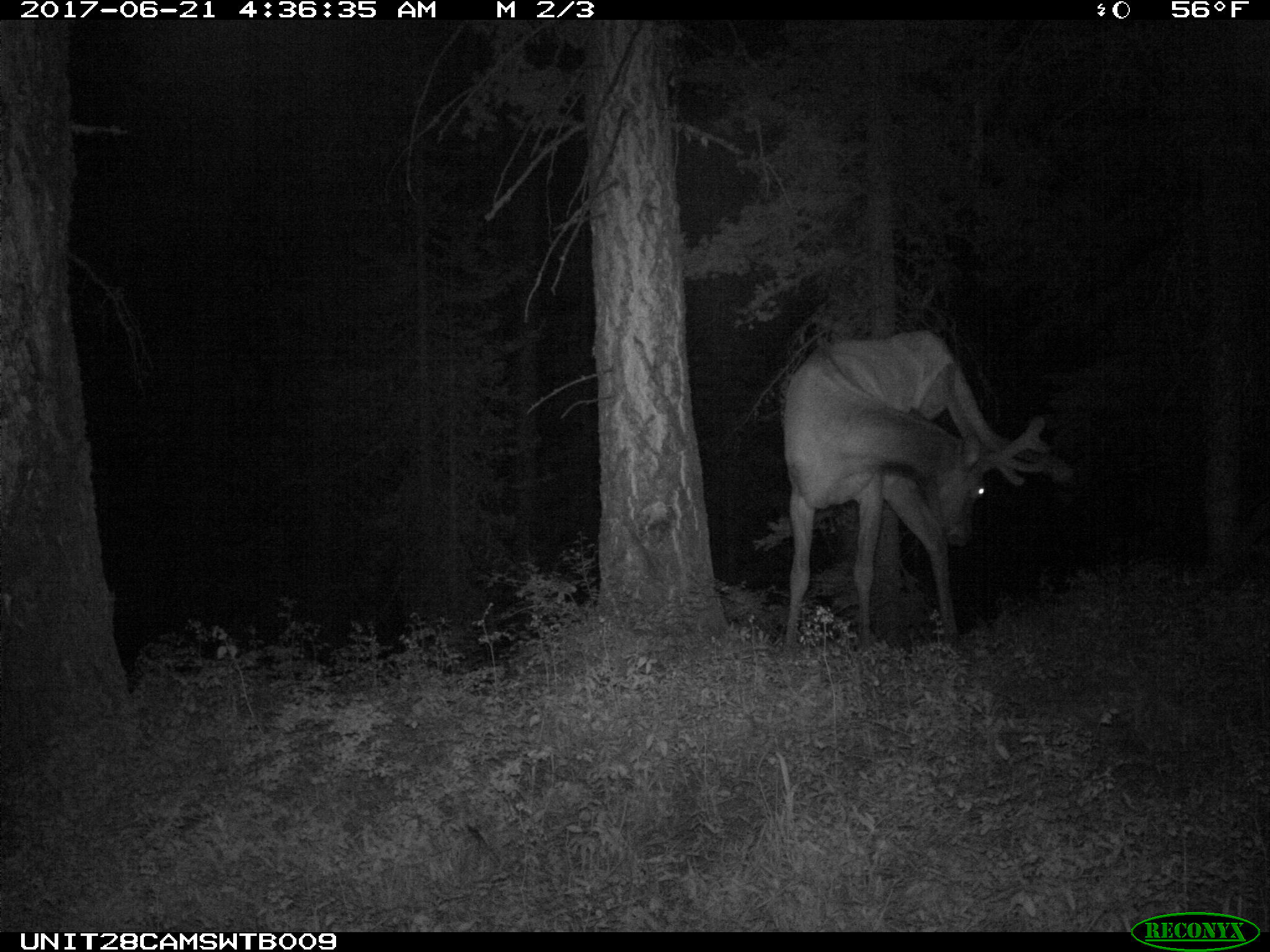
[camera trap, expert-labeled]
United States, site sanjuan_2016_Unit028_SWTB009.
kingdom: Animalia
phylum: Chordata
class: Mammalia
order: Artiodactyla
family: Cervidae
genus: Cervus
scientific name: Cervus elaphus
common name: red deer